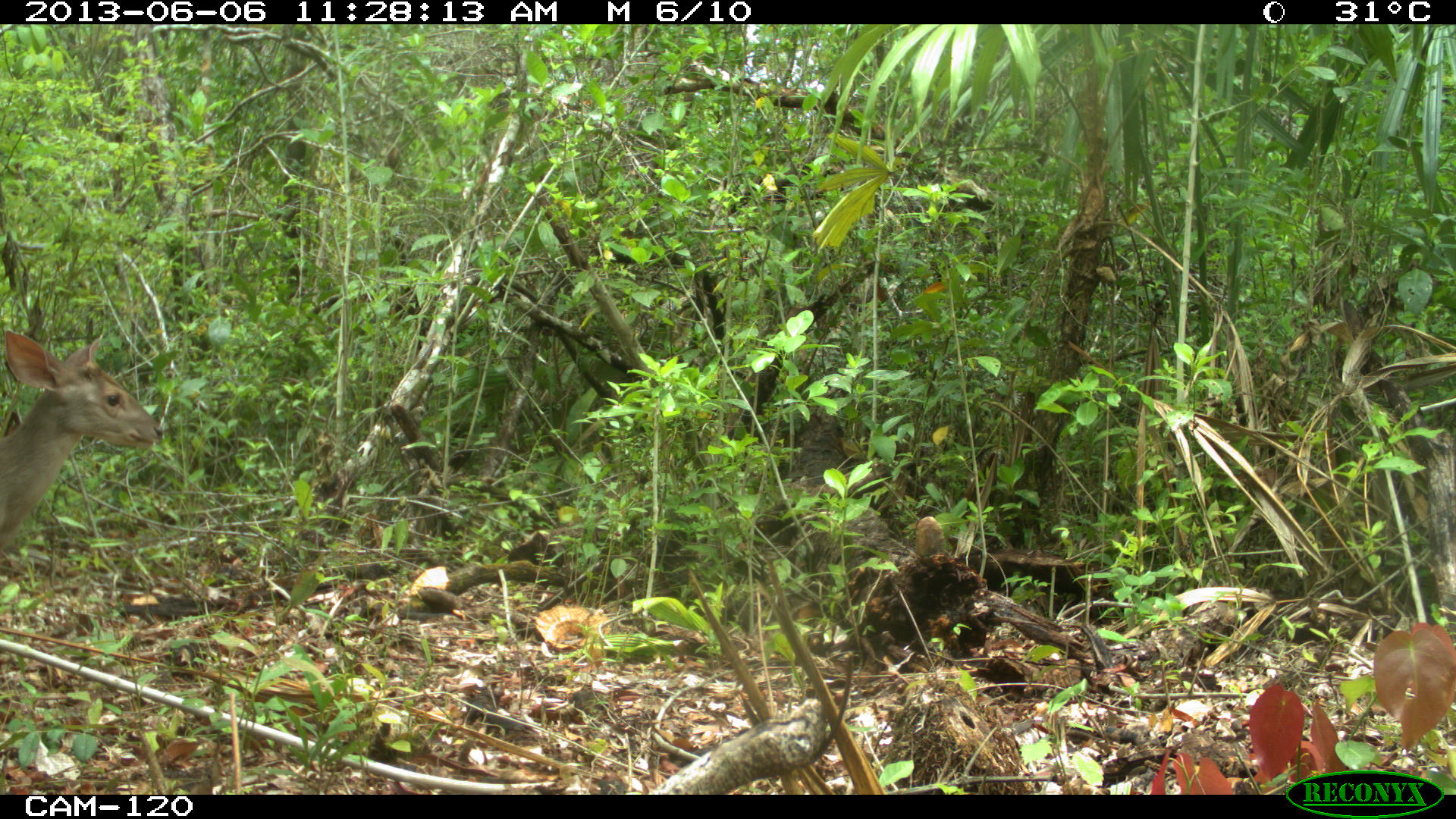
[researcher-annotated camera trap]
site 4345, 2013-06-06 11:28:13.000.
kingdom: Animalia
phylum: Chordata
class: Mammalia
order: Artiodactyla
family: Cervidae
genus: Odocoileus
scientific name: Odocoileus pandora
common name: yucatán brown brocket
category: mazama pandora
Mazama pandora (yucatán brown brocket) (Odocoileus pandora), count 1, sex female.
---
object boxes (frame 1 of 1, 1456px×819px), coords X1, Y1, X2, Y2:
mazama pandora: 0, 328, 164, 560